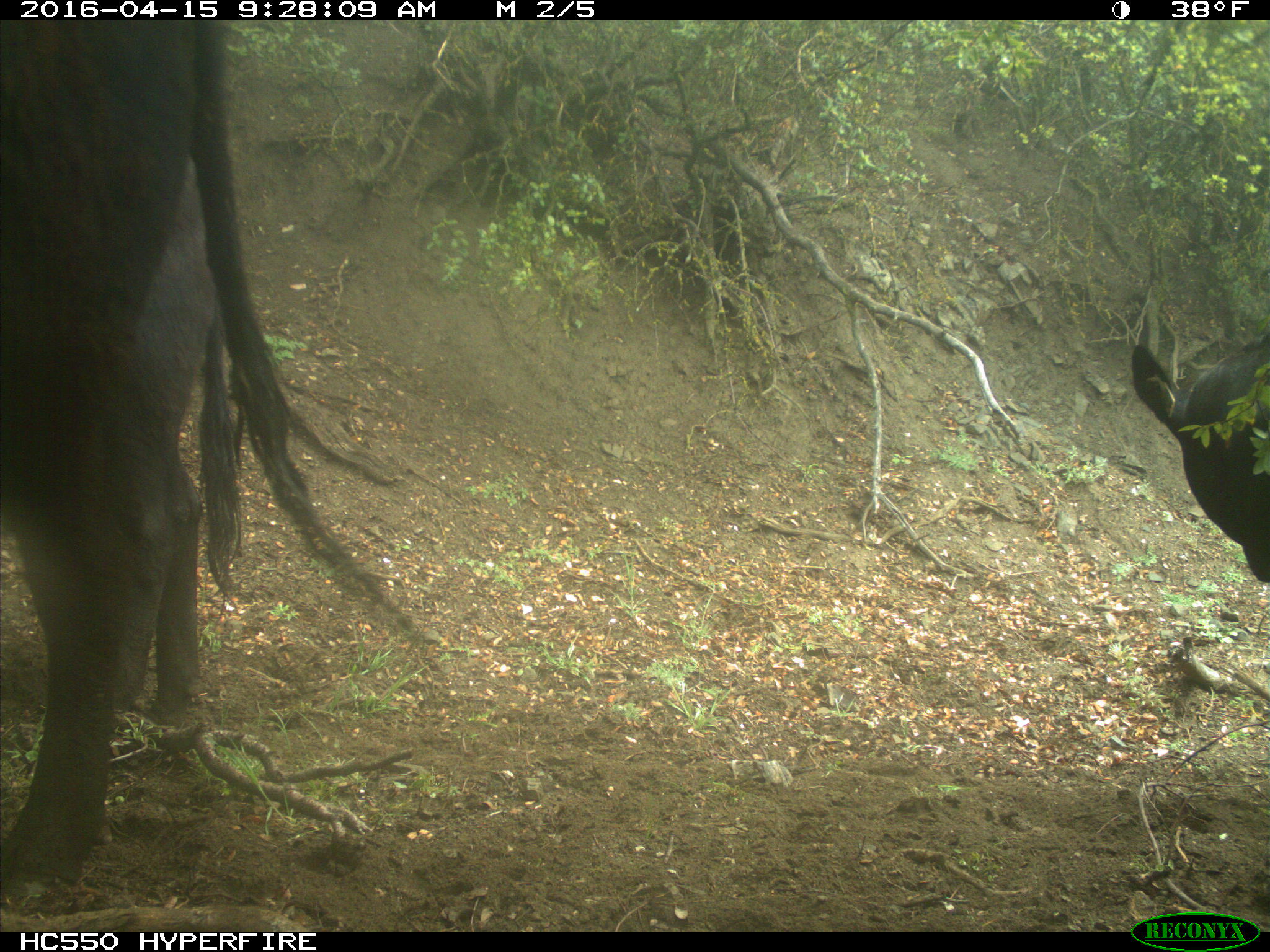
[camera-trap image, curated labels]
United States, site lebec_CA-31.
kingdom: Animalia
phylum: Chordata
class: Mammalia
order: Artiodactyla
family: Bovidae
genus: Bos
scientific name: Bos taurus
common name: domestic cow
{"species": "Bos taurus (domestic cow)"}